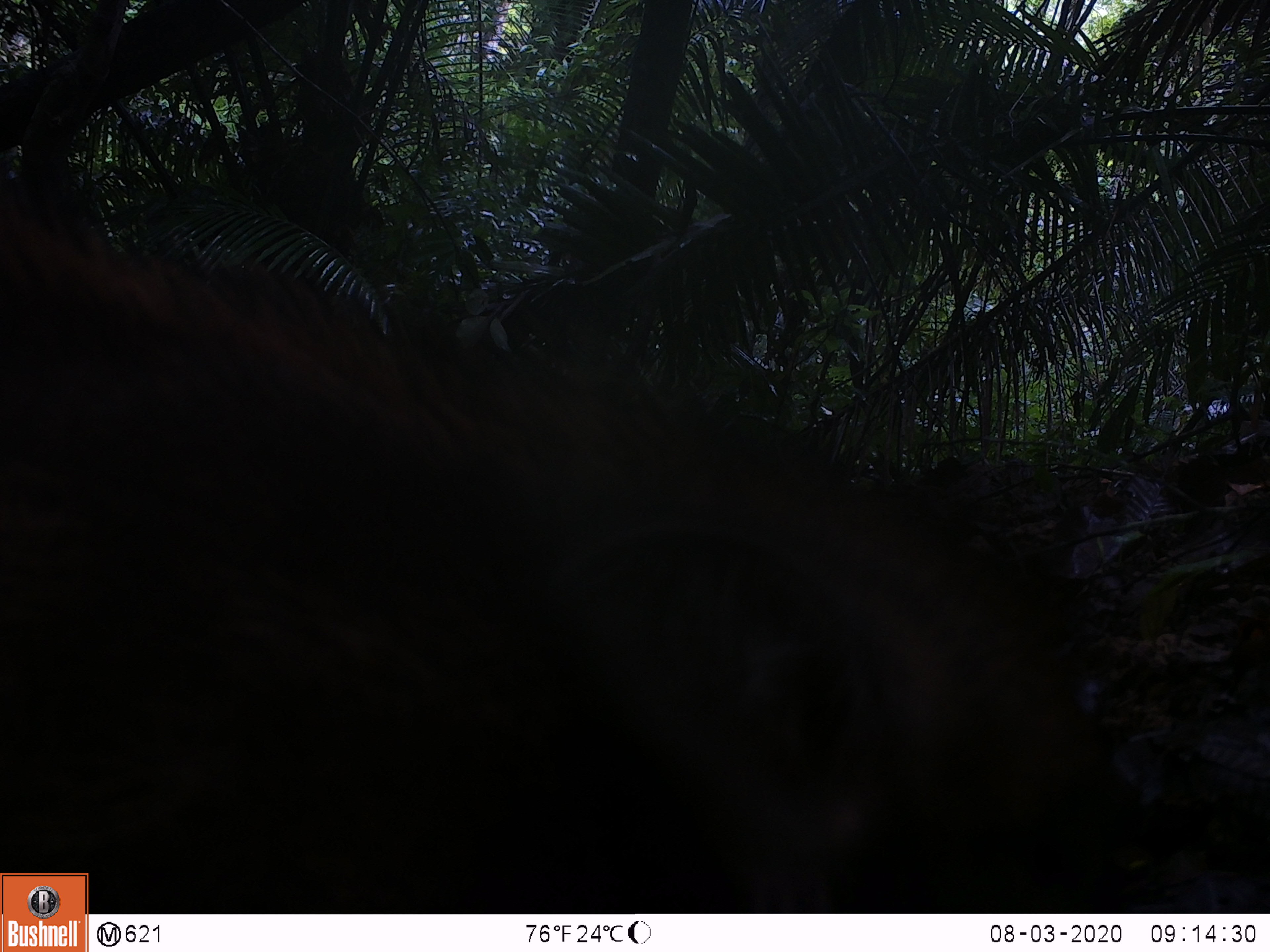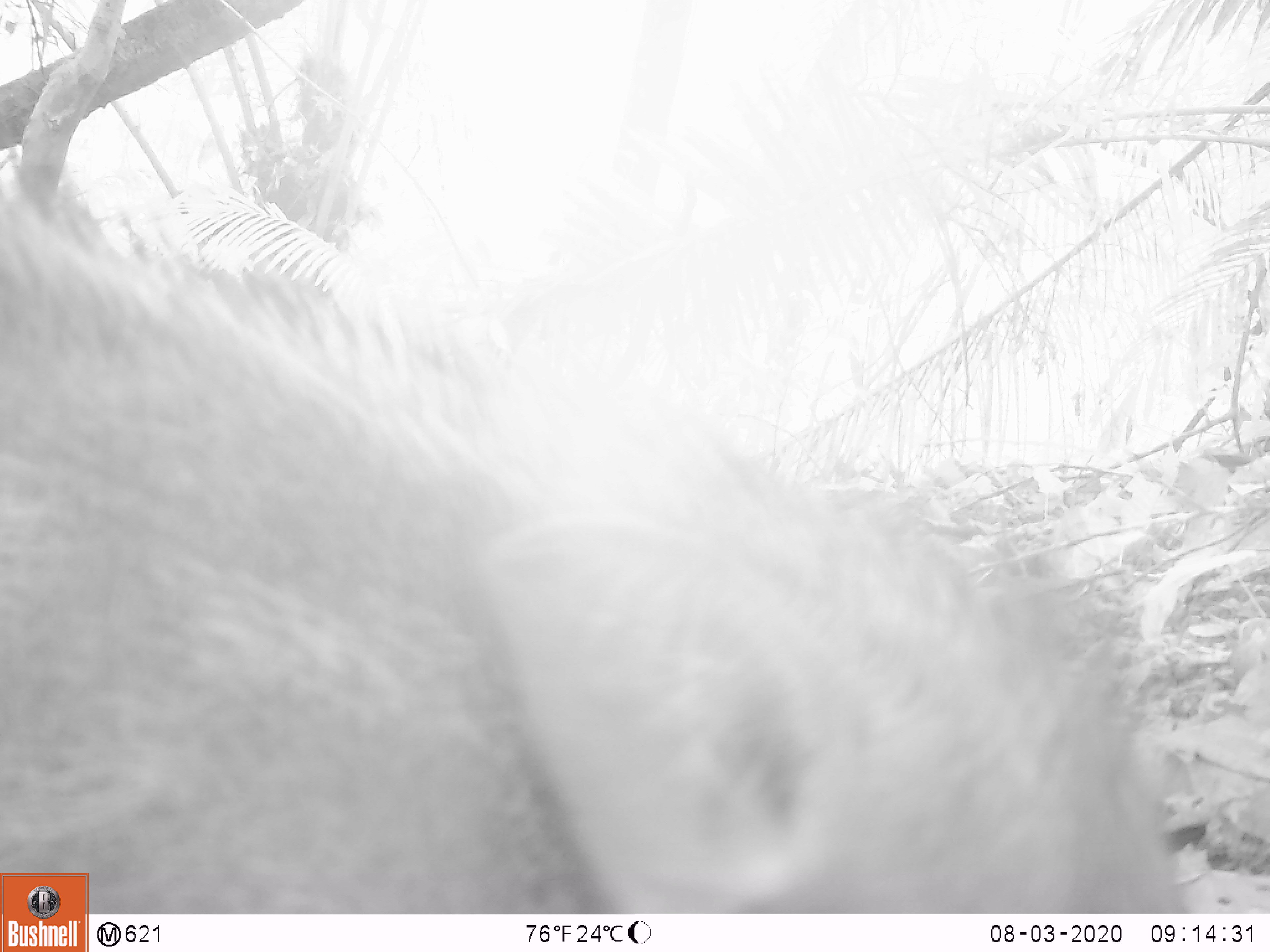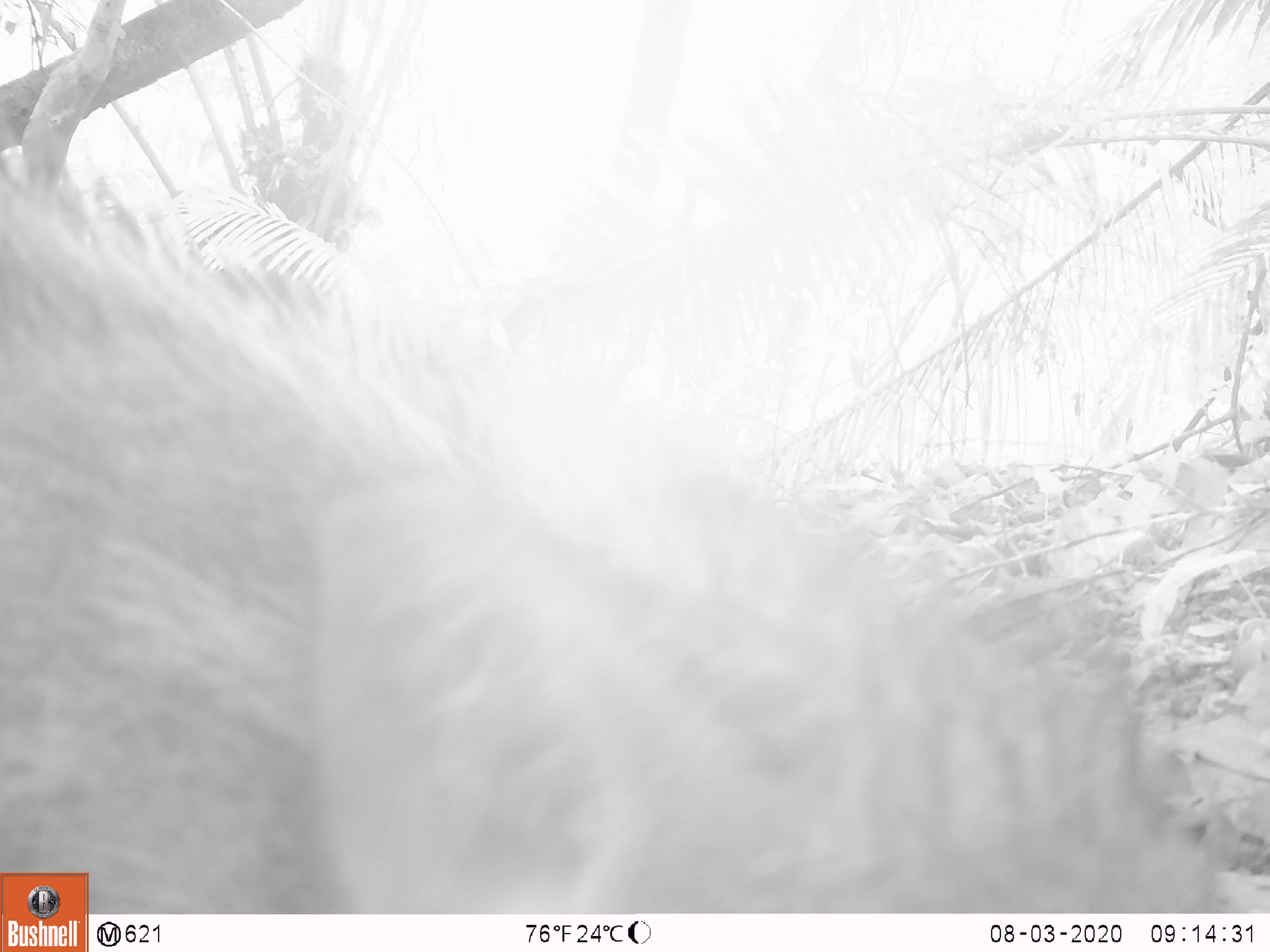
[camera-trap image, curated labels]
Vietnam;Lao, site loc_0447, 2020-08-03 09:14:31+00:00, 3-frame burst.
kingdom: Animalia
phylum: Chordata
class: Mammalia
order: Artiodactyla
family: Suidae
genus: Sus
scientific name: Sus scrofa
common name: eurasian wild pig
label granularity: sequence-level